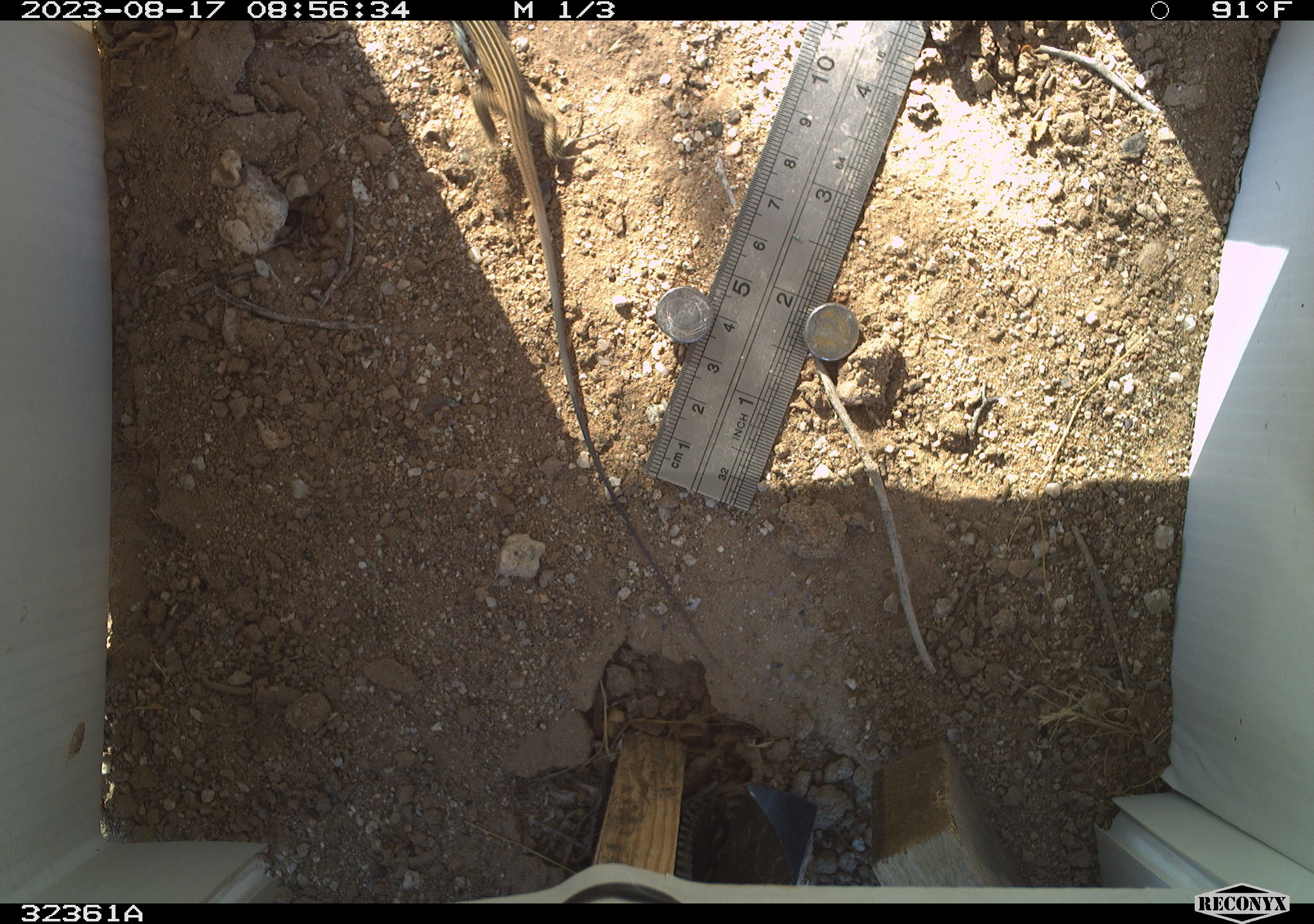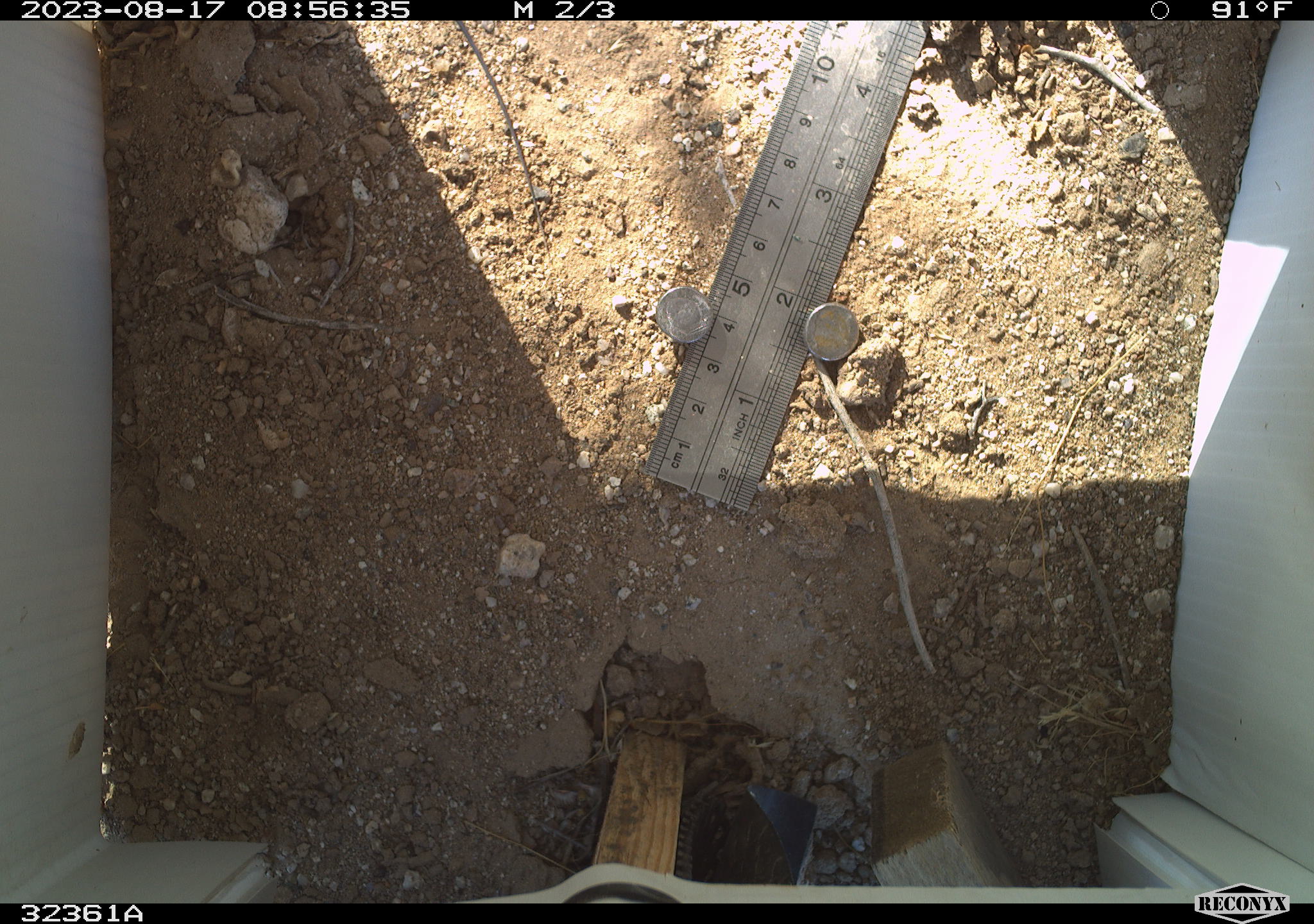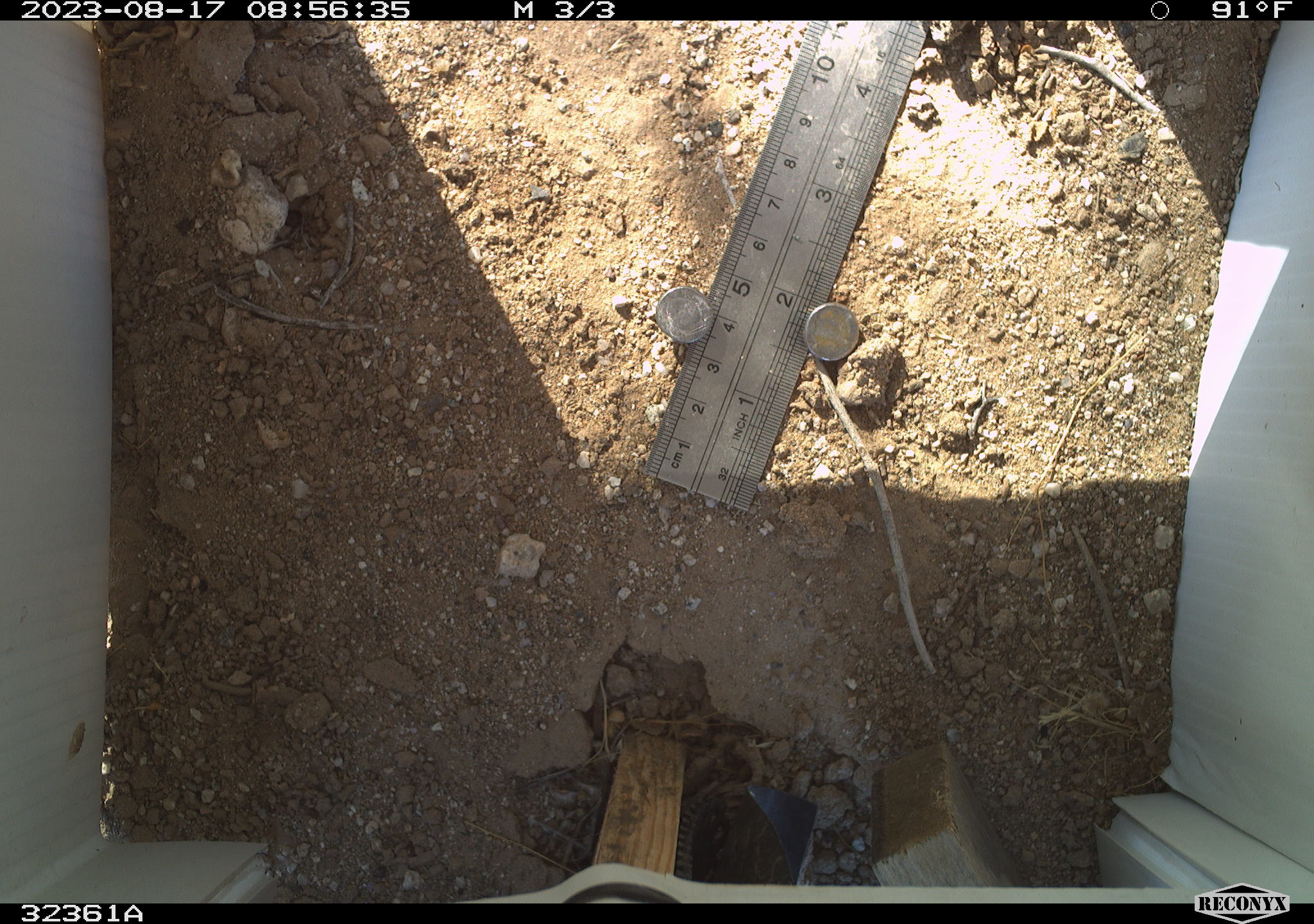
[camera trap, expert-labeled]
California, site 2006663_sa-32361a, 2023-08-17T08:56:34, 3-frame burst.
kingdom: Animalia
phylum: Chordata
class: Reptilia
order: Squamata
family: Teiidae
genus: Aspidoscelis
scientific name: Aspidoscelis tigris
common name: western whiptail